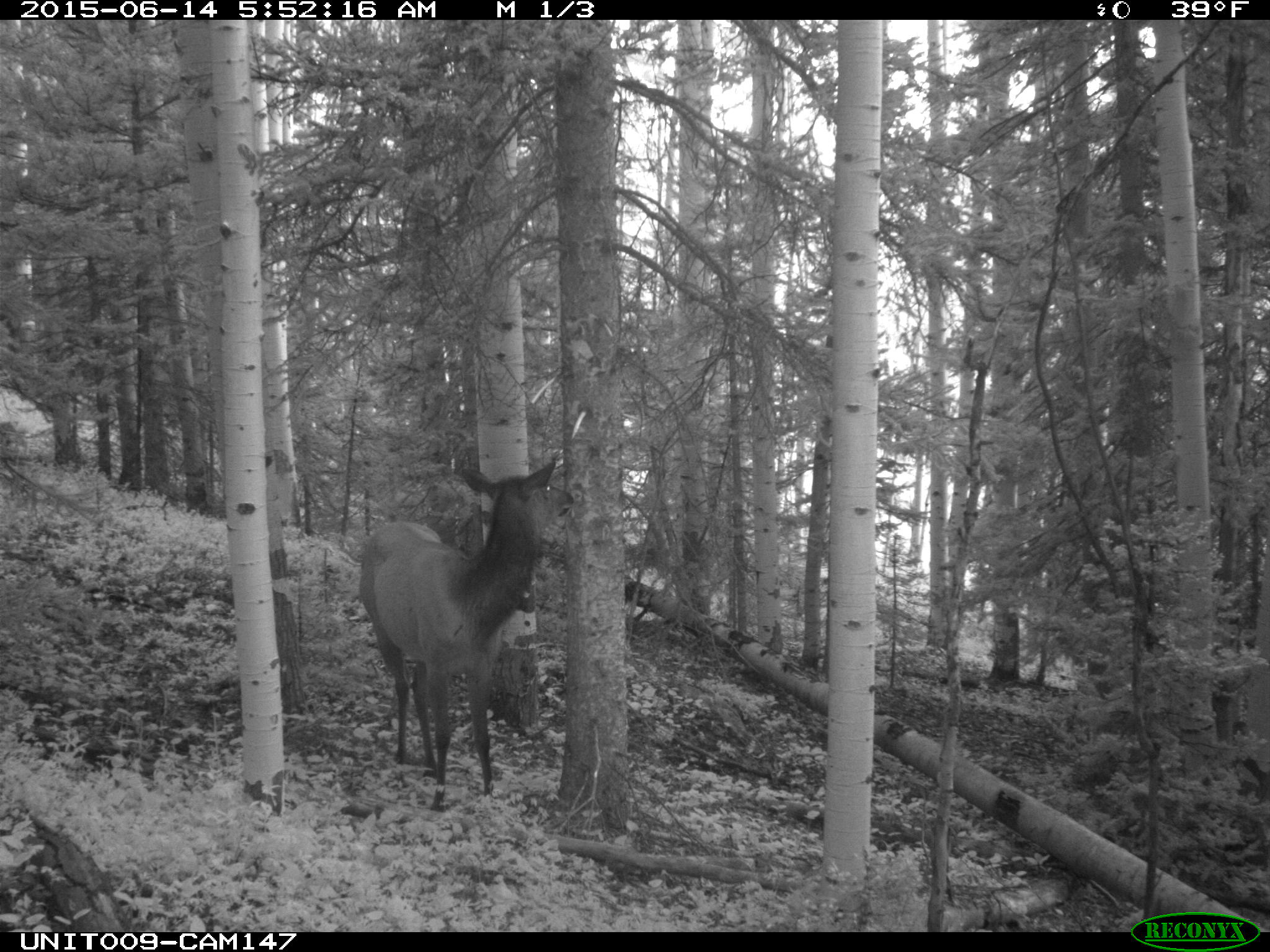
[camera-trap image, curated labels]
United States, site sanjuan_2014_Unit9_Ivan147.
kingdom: Animalia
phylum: Chordata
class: Mammalia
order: Artiodactyla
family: Cervidae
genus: Cervus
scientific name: Cervus elaphus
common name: red deer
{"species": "Cervus elaphus (red deer)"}